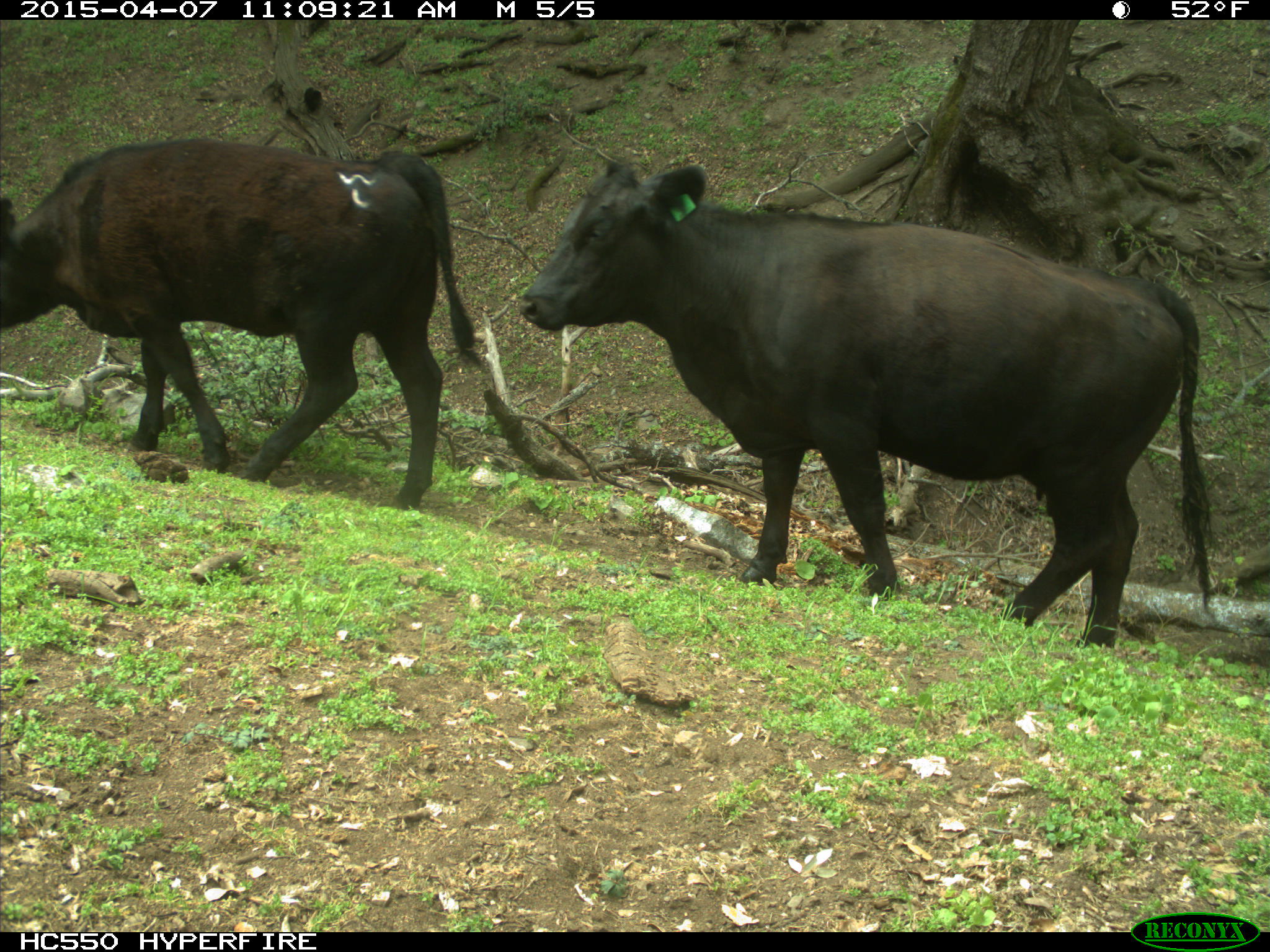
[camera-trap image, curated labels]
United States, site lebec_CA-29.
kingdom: Animalia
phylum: Chordata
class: Mammalia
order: Artiodactyla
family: Bovidae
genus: Bos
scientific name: Bos taurus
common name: domestic cow